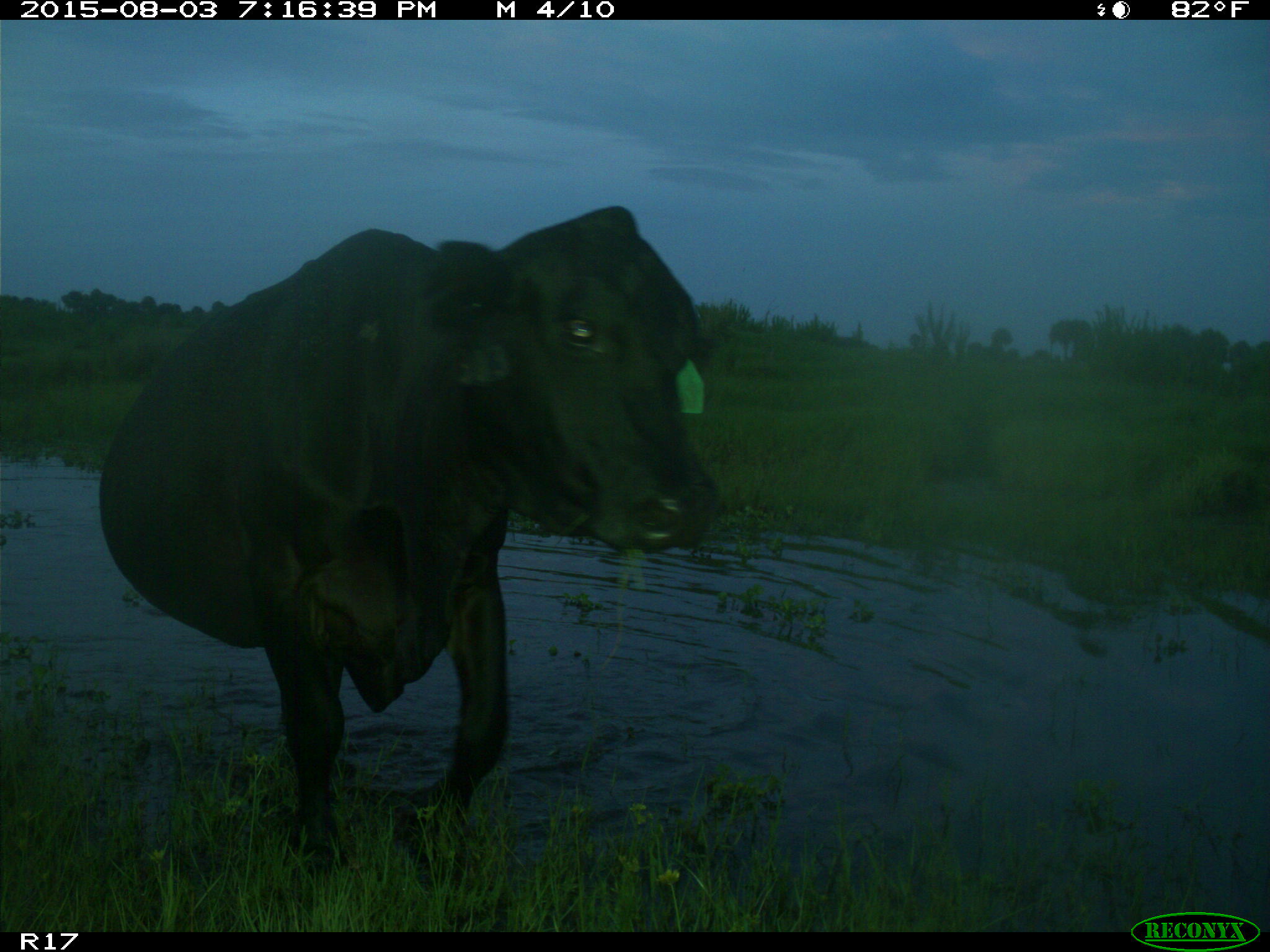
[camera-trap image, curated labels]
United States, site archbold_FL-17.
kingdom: Animalia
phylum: Chordata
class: Mammalia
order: Artiodactyla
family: Bovidae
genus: Bos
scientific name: Bos taurus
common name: domestic cow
Bos taurus (domestic cow).